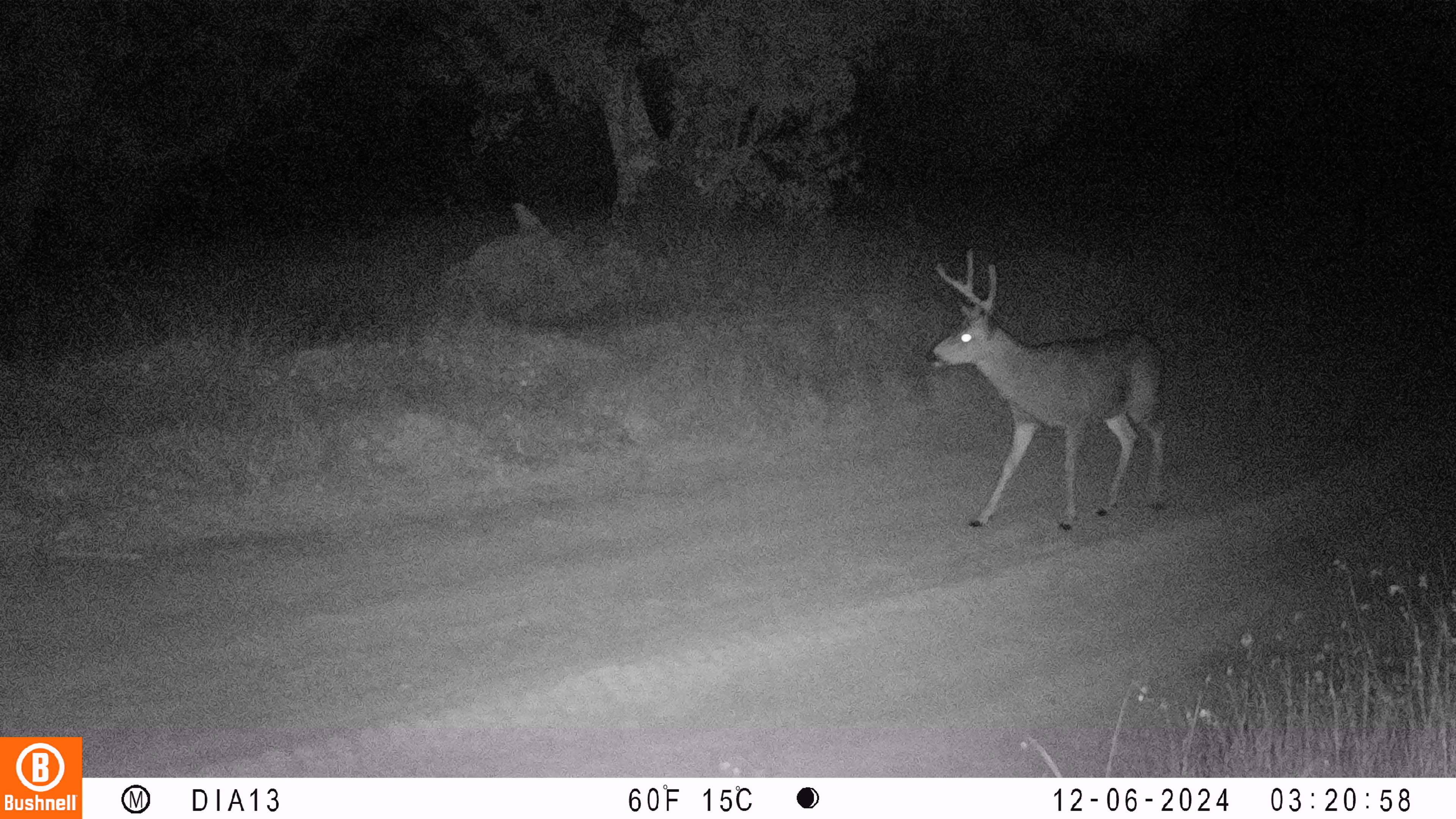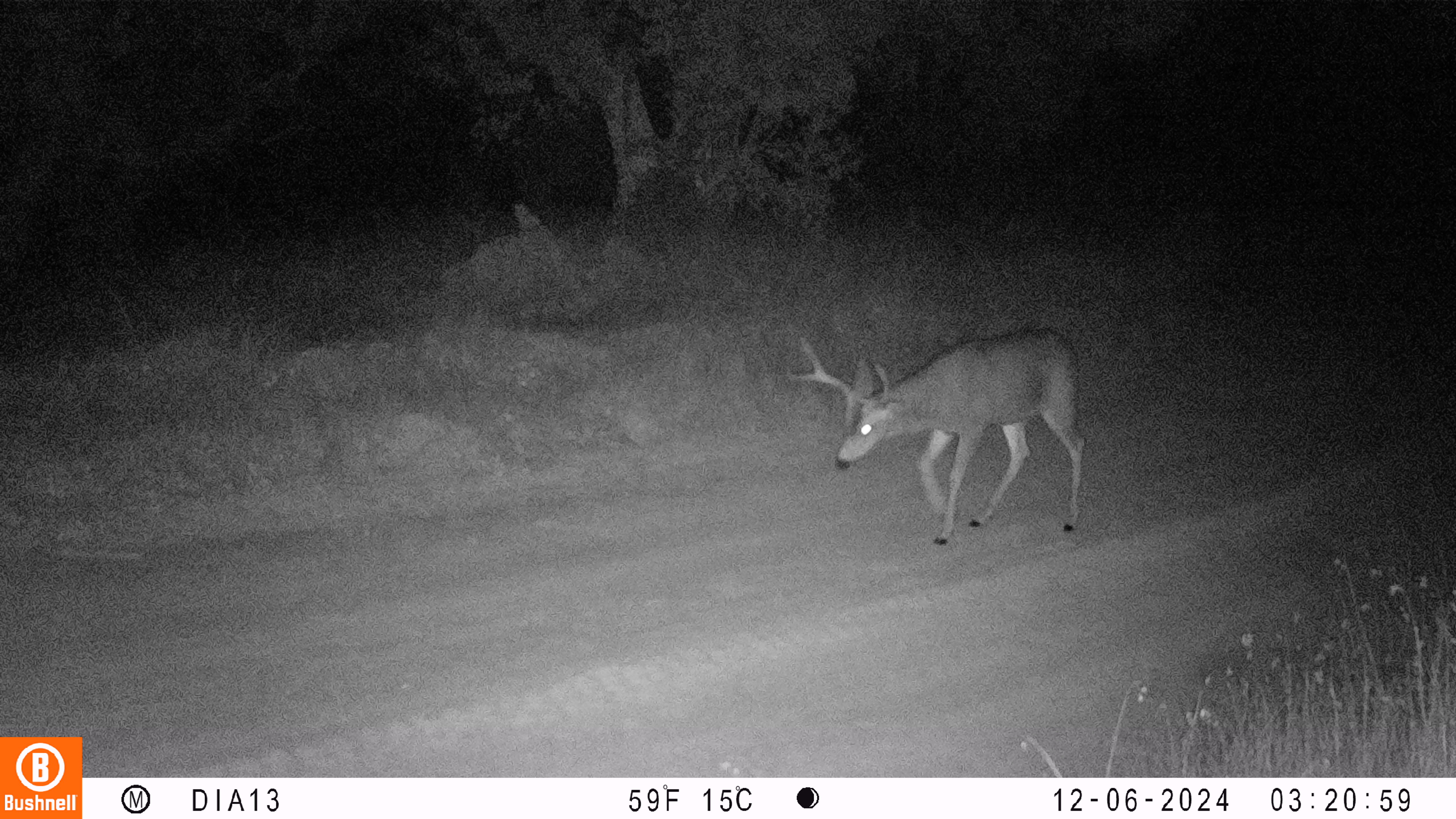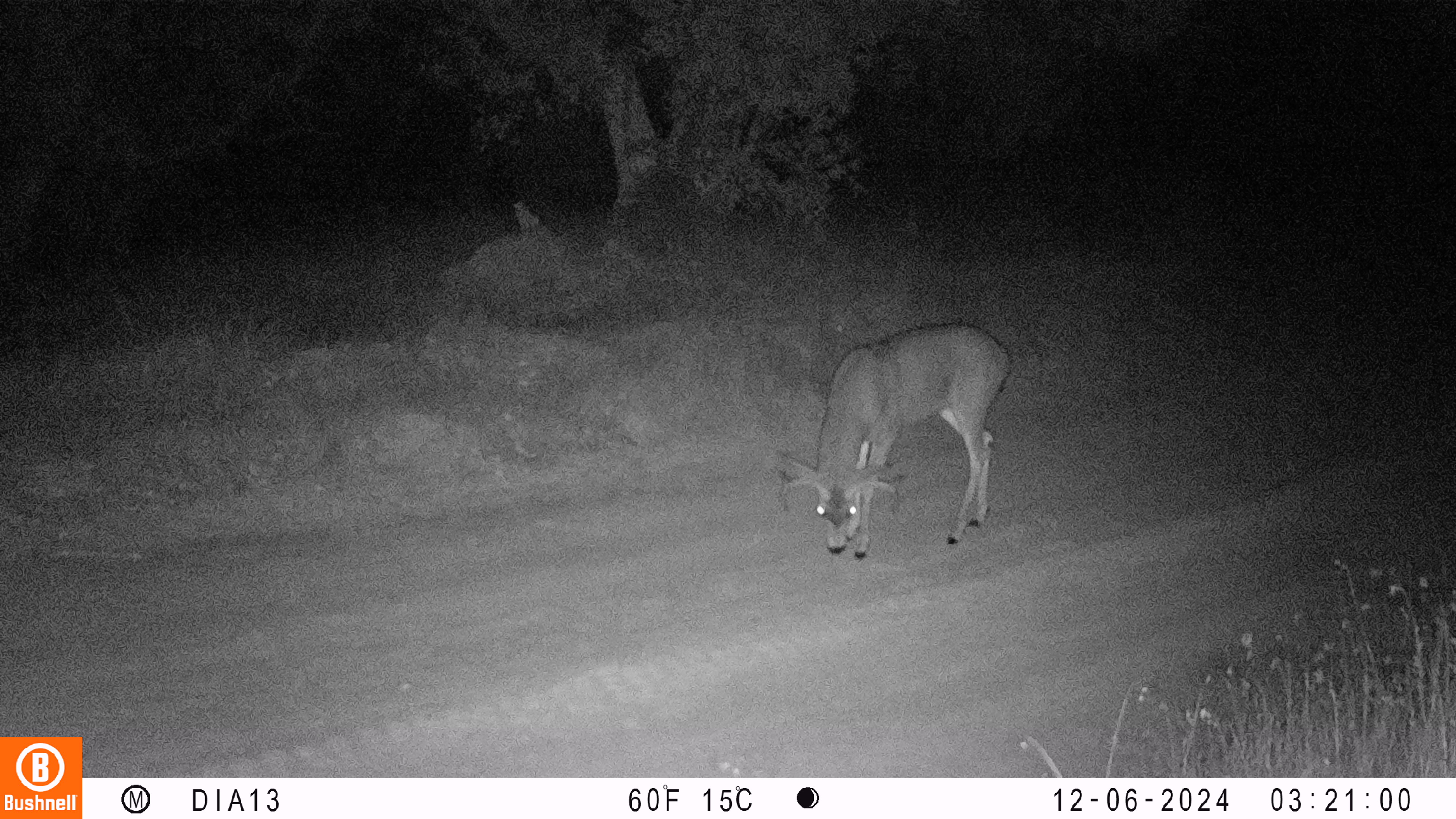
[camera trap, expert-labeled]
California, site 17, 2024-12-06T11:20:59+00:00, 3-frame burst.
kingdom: Animalia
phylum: Chordata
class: Mammalia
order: Artiodactyla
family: Cervidae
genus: Odocoileus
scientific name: Odocoileus hemionus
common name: mule deer